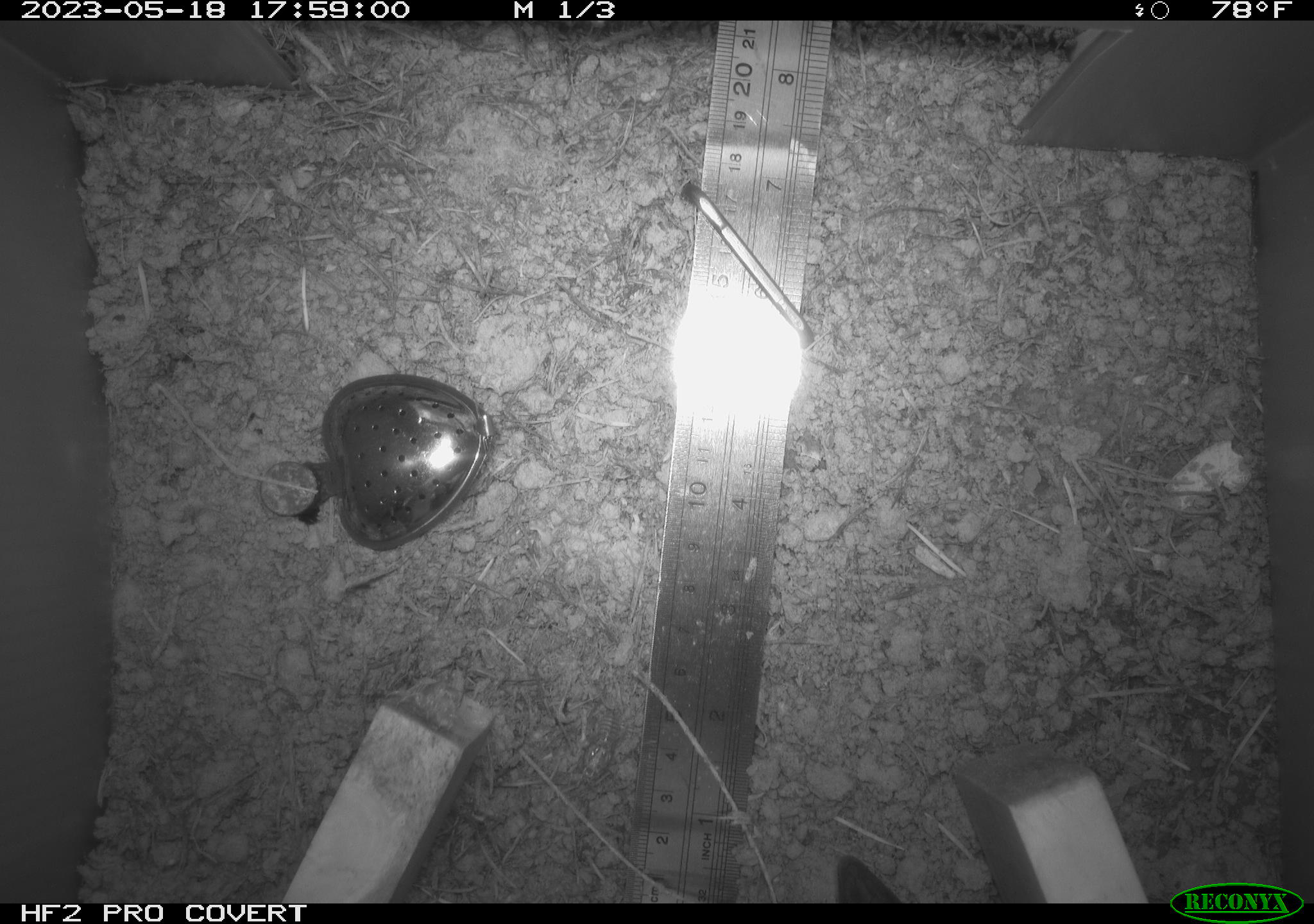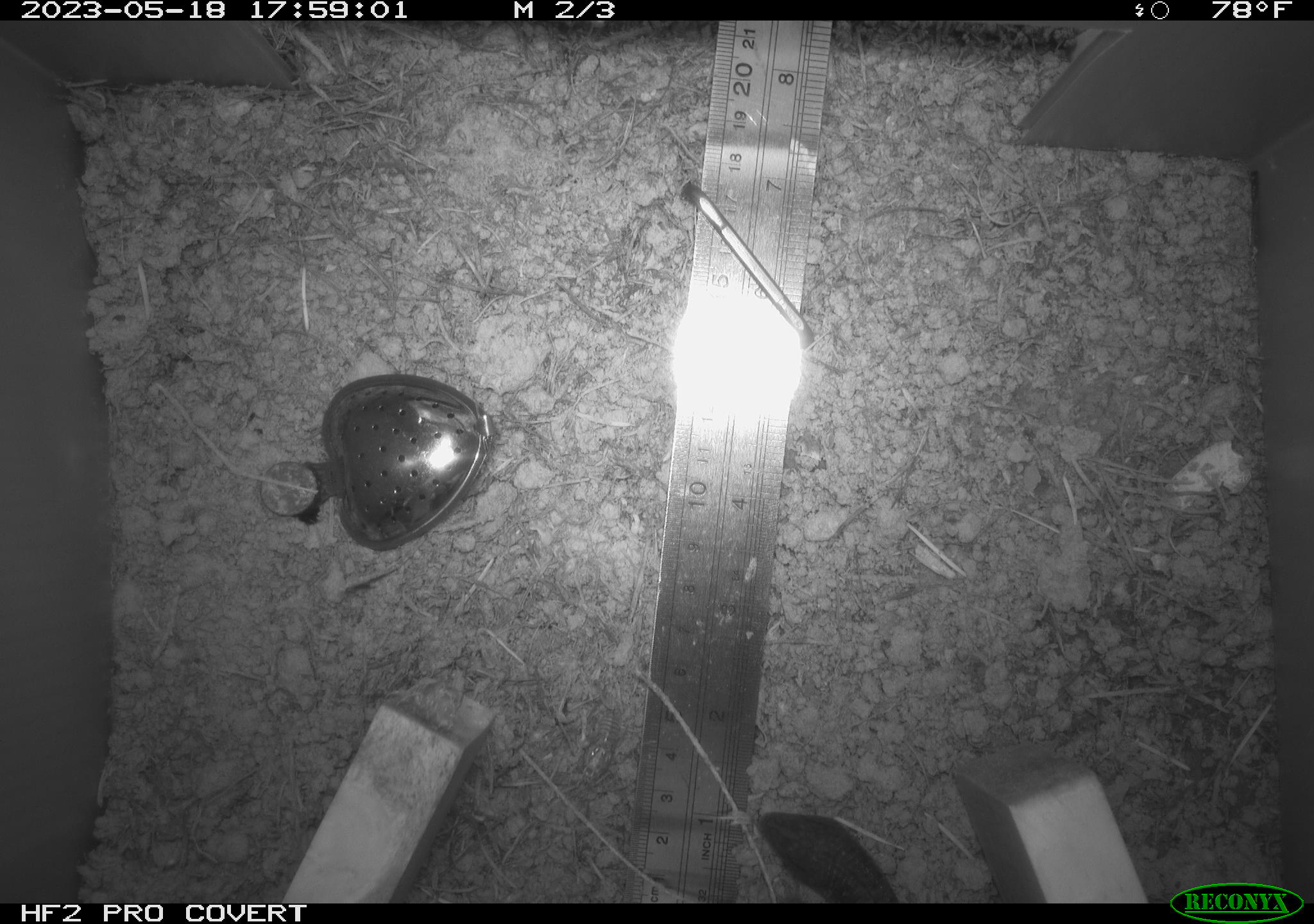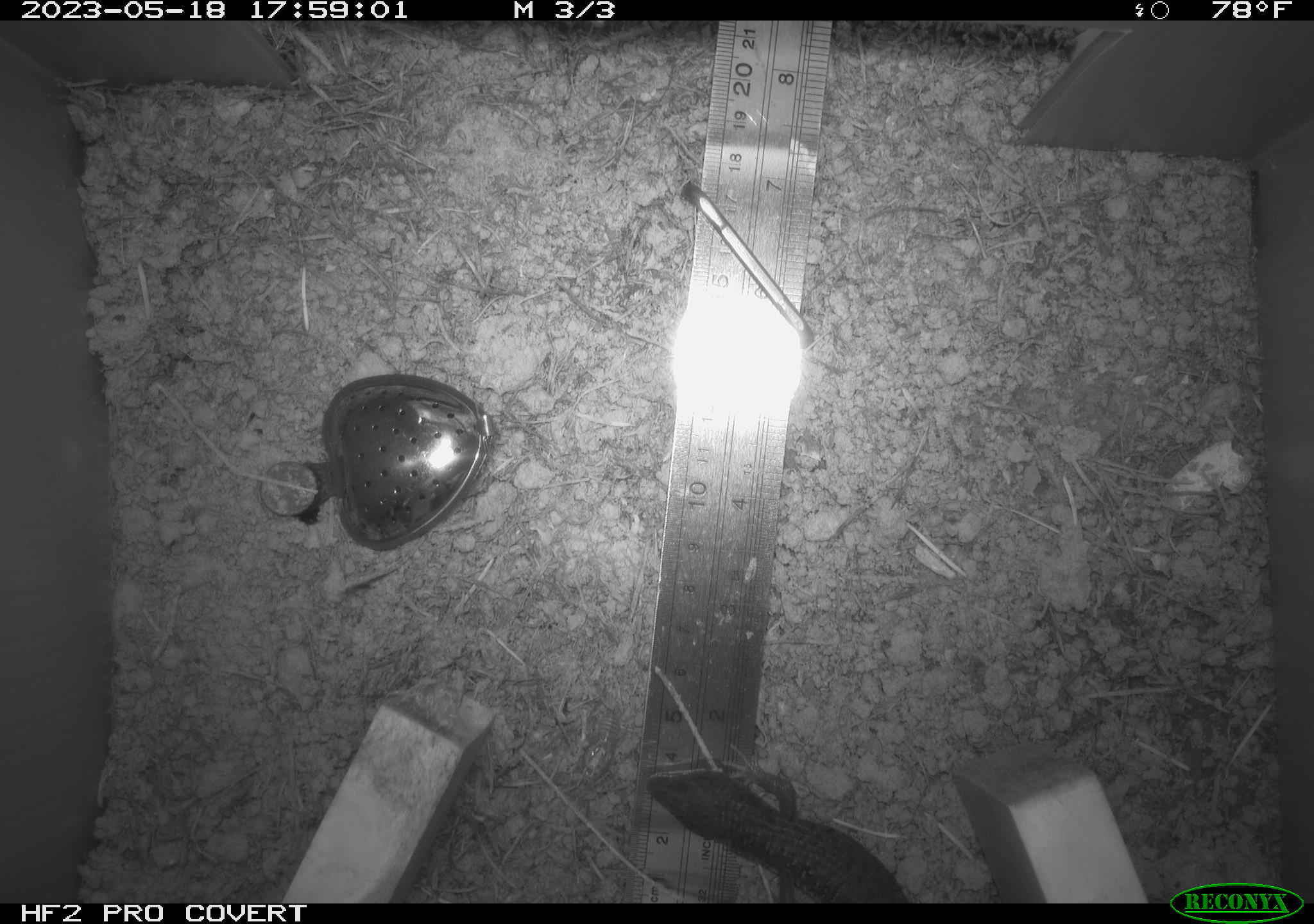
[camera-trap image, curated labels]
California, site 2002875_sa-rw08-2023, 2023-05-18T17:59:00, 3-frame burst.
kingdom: Animalia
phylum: Chordata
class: Reptilia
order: Squamata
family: Anguidae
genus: Elgaria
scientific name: Elgaria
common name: alligator lizards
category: elgaria species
Elgaria species (alligator lizards) (Elgaria).